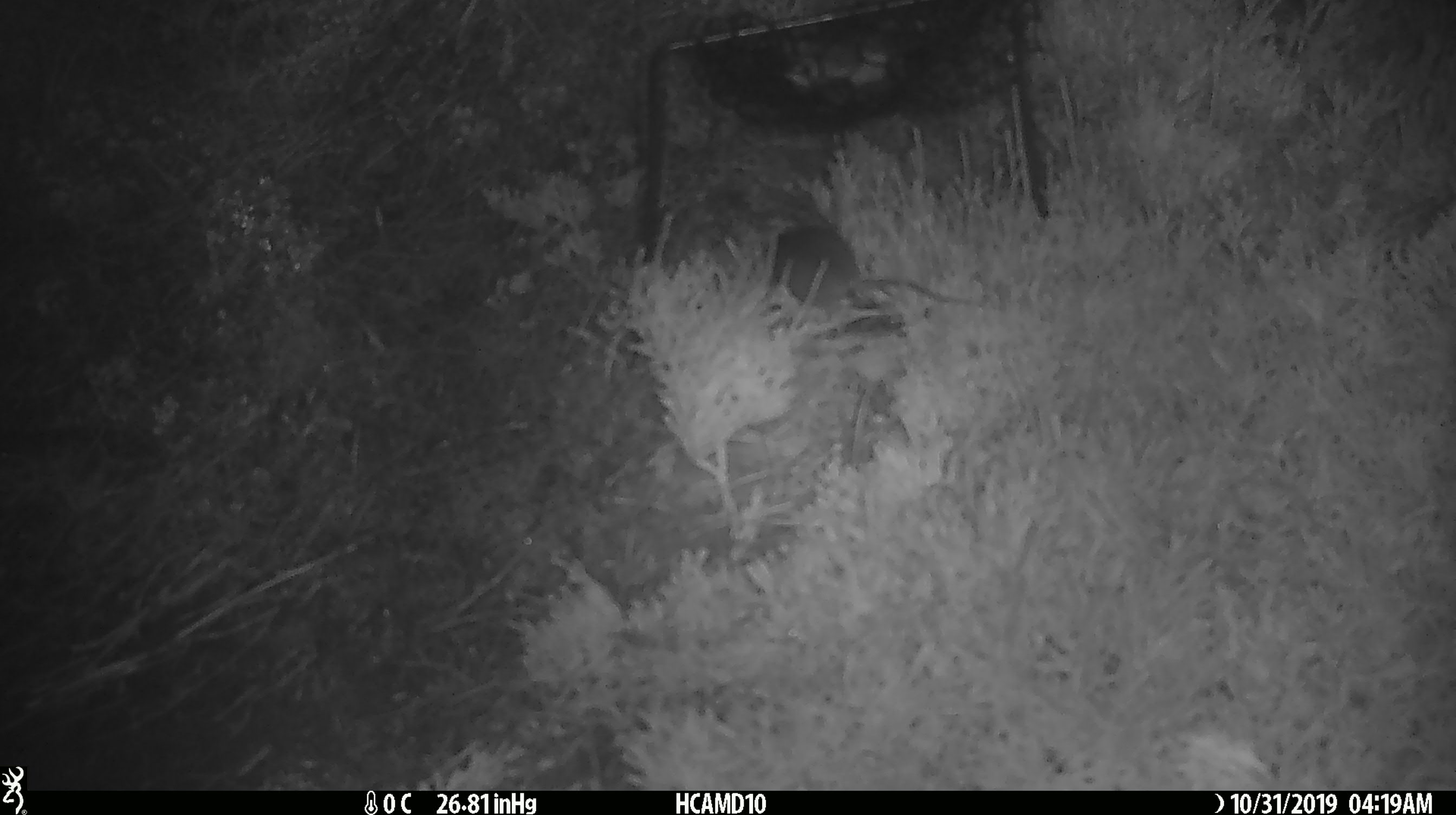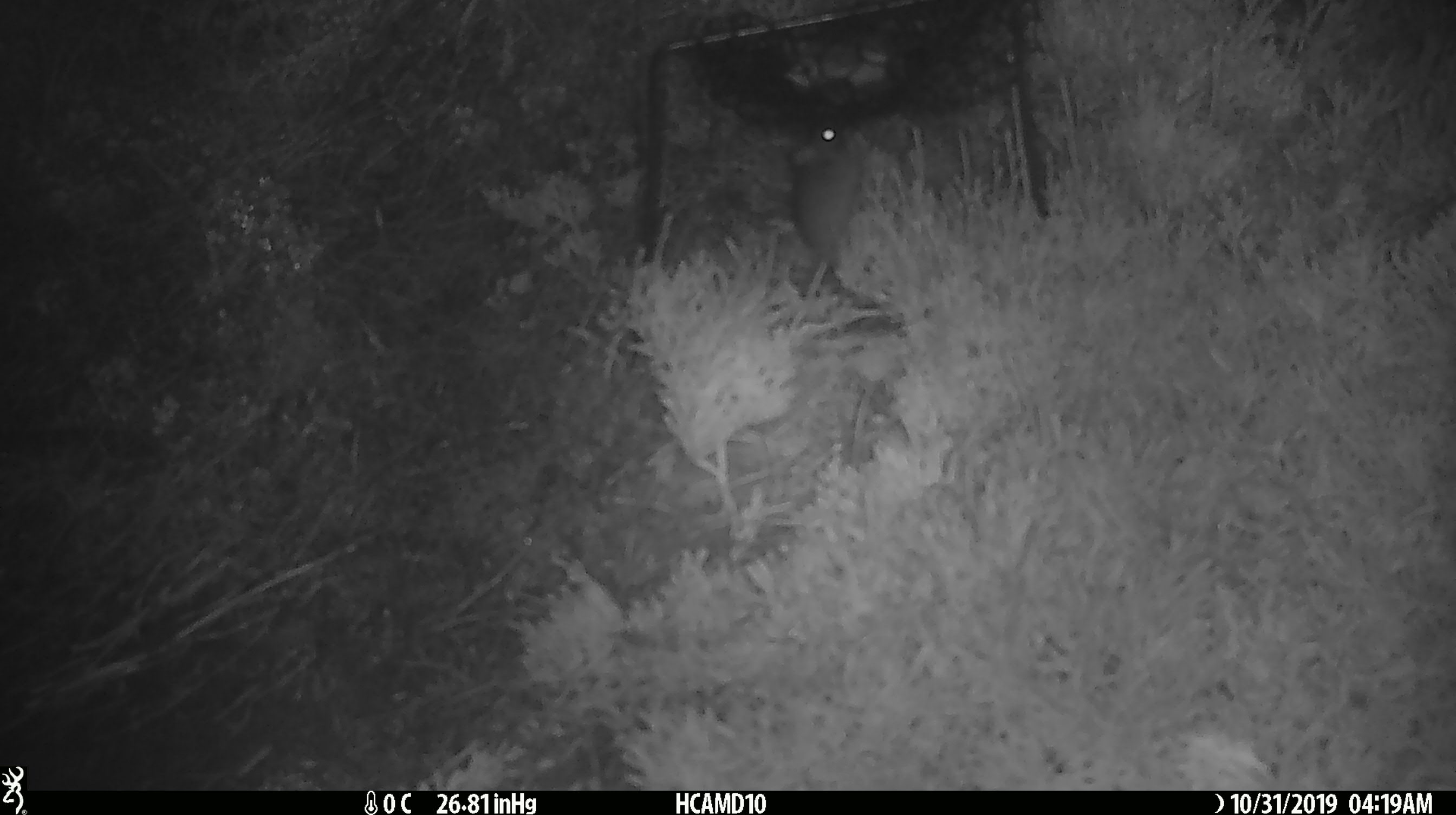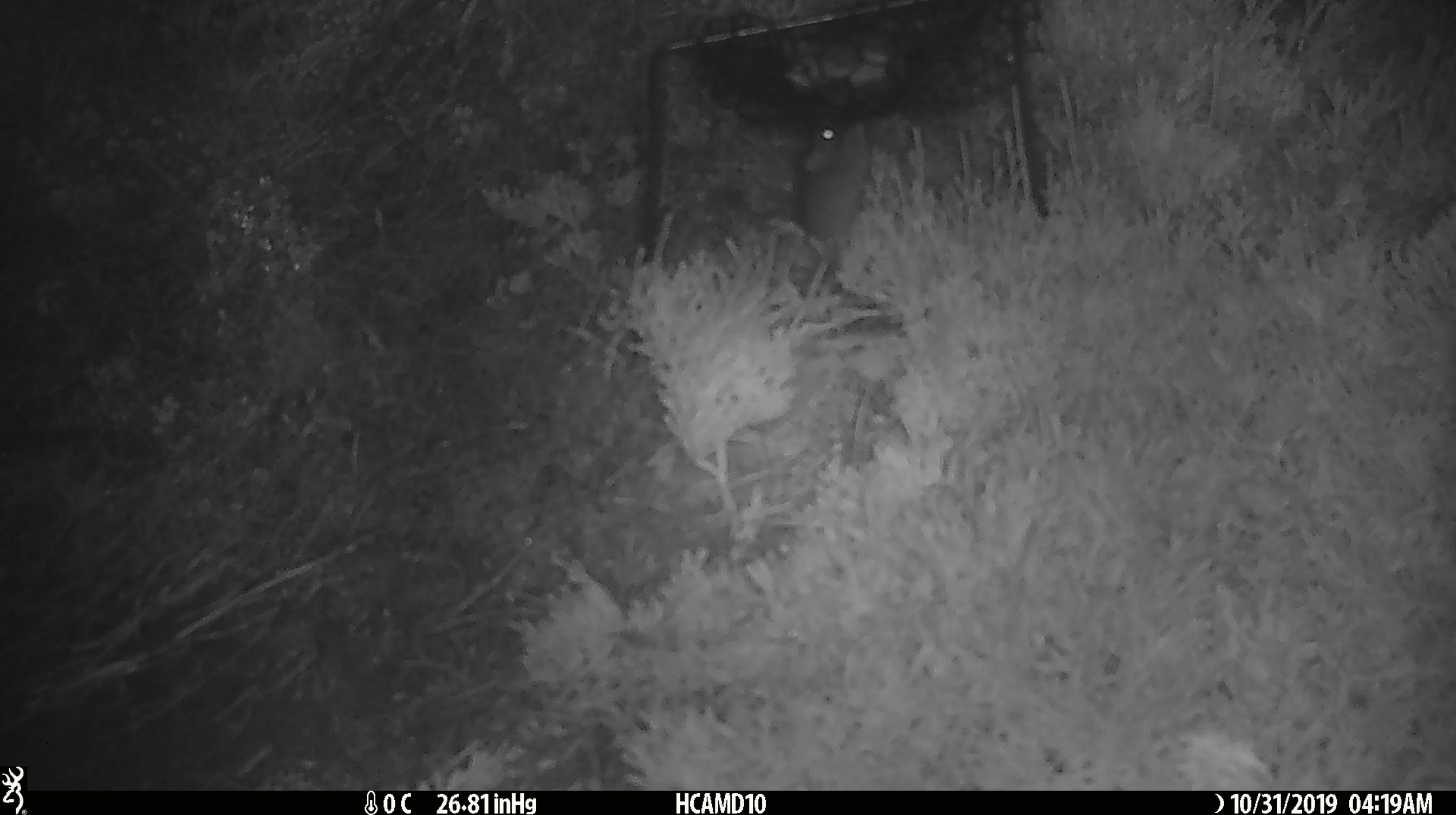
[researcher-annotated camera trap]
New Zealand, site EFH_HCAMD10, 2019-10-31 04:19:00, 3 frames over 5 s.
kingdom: Animalia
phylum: Chordata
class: Mammalia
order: Rodentia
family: Muridae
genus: Mus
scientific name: Mus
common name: mouse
Mouse (Mus).